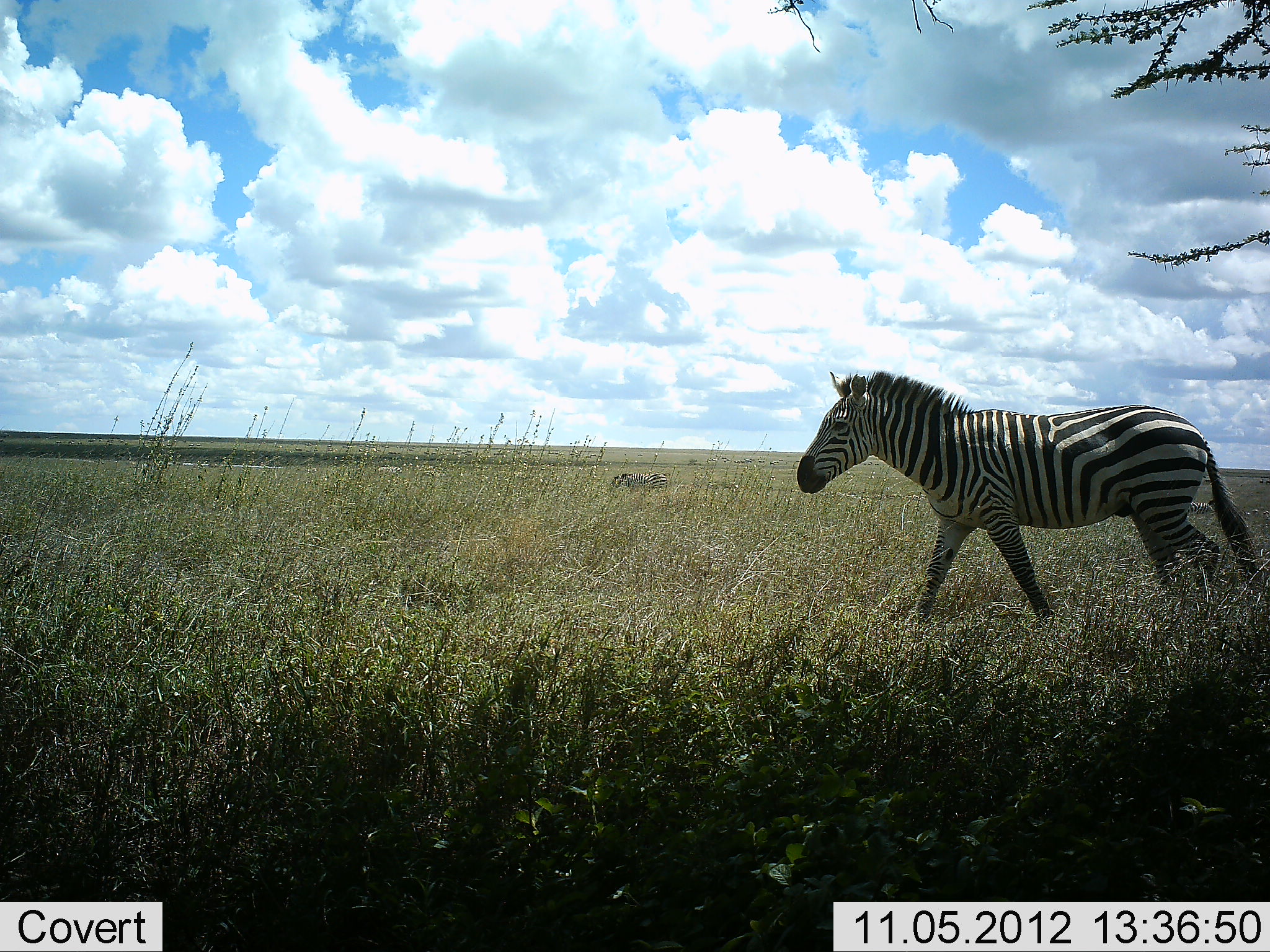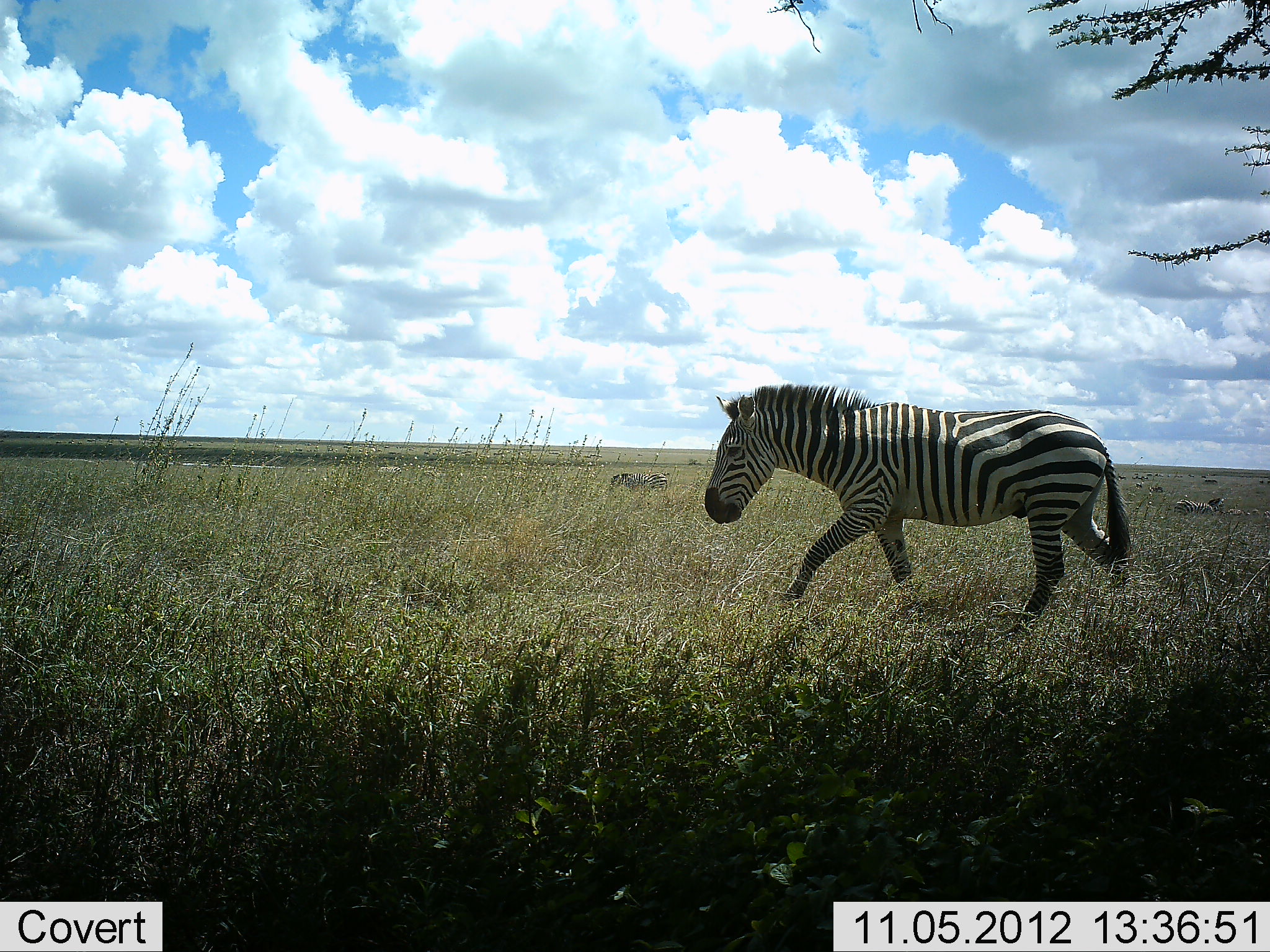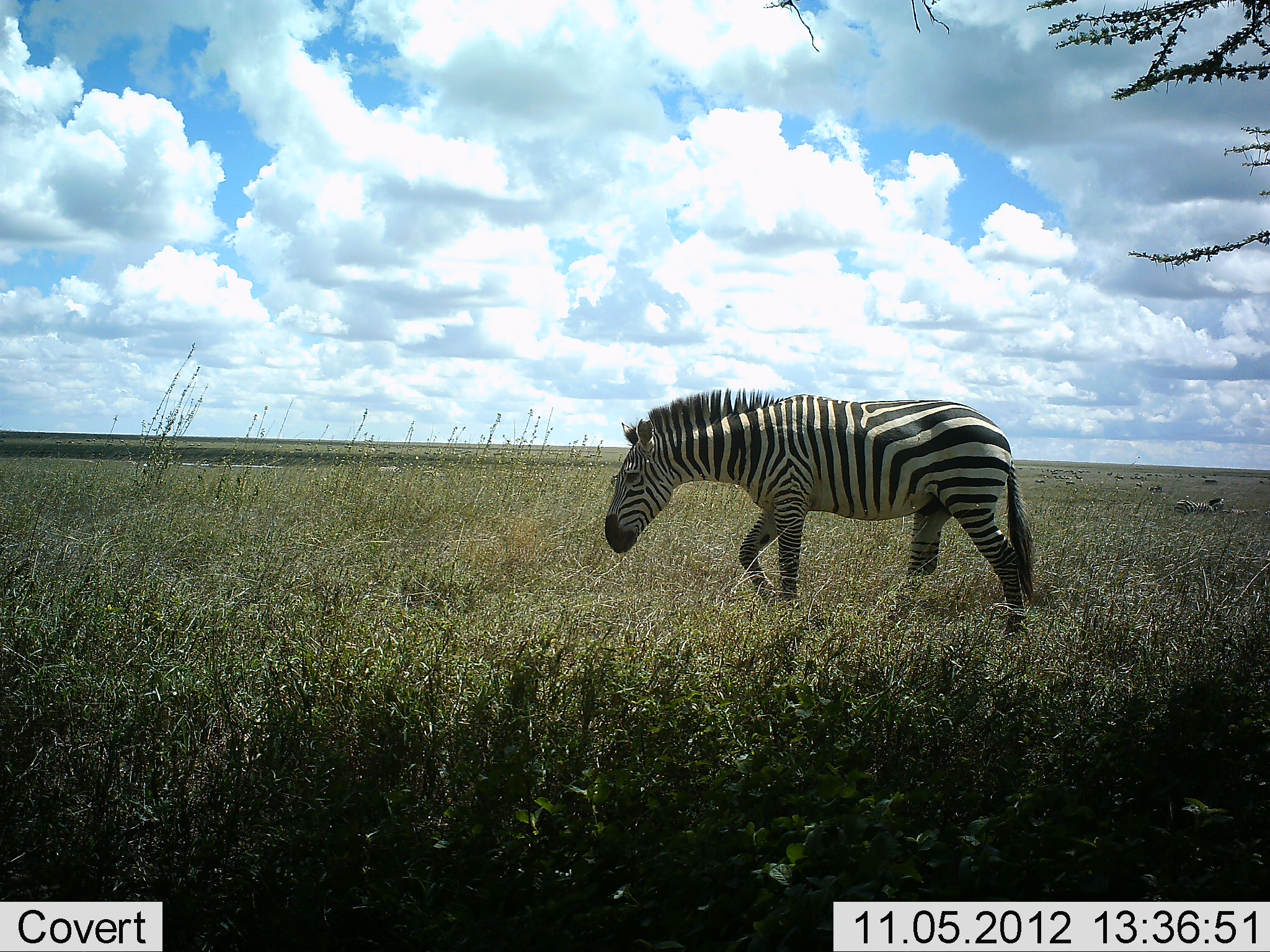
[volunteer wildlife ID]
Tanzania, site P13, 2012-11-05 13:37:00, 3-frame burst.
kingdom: Animalia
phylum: Chordata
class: Mammalia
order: Perissodactyla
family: Equidae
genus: Equus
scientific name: Equus quagga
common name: plains zebra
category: zebra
Zebra (plains zebra) (Equus quagga), count 1. Behavior (volunteer vote fractions): standing 30%, resting 0%, moving 100%, interacting 0%. Young present (vote fraction): 0%. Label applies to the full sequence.